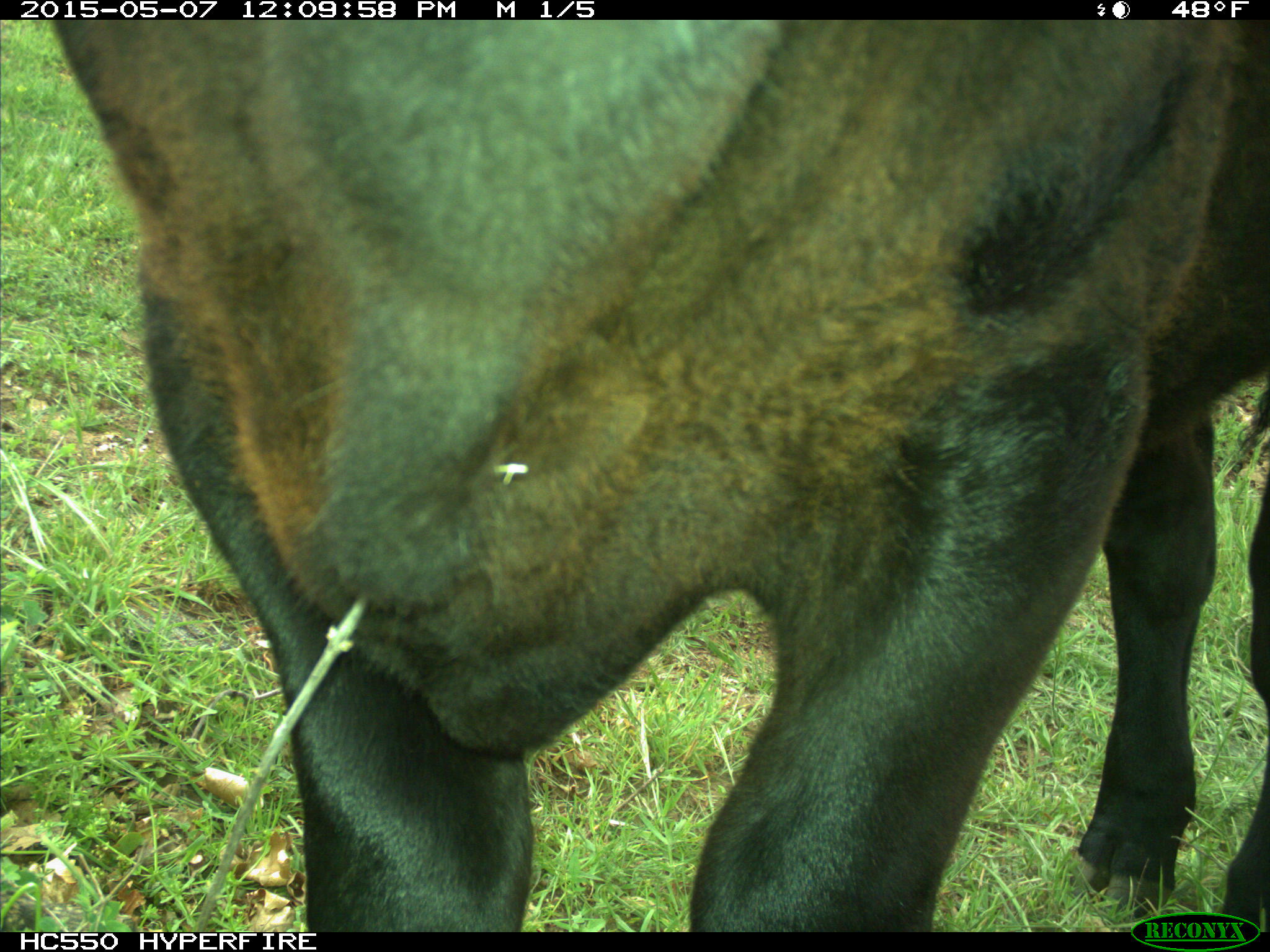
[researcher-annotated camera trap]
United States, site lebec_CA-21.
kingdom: Animalia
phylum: Chordata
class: Mammalia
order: Artiodactyla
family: Bovidae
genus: Bos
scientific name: Bos taurus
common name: domestic cow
Bos taurus (domestic cow).